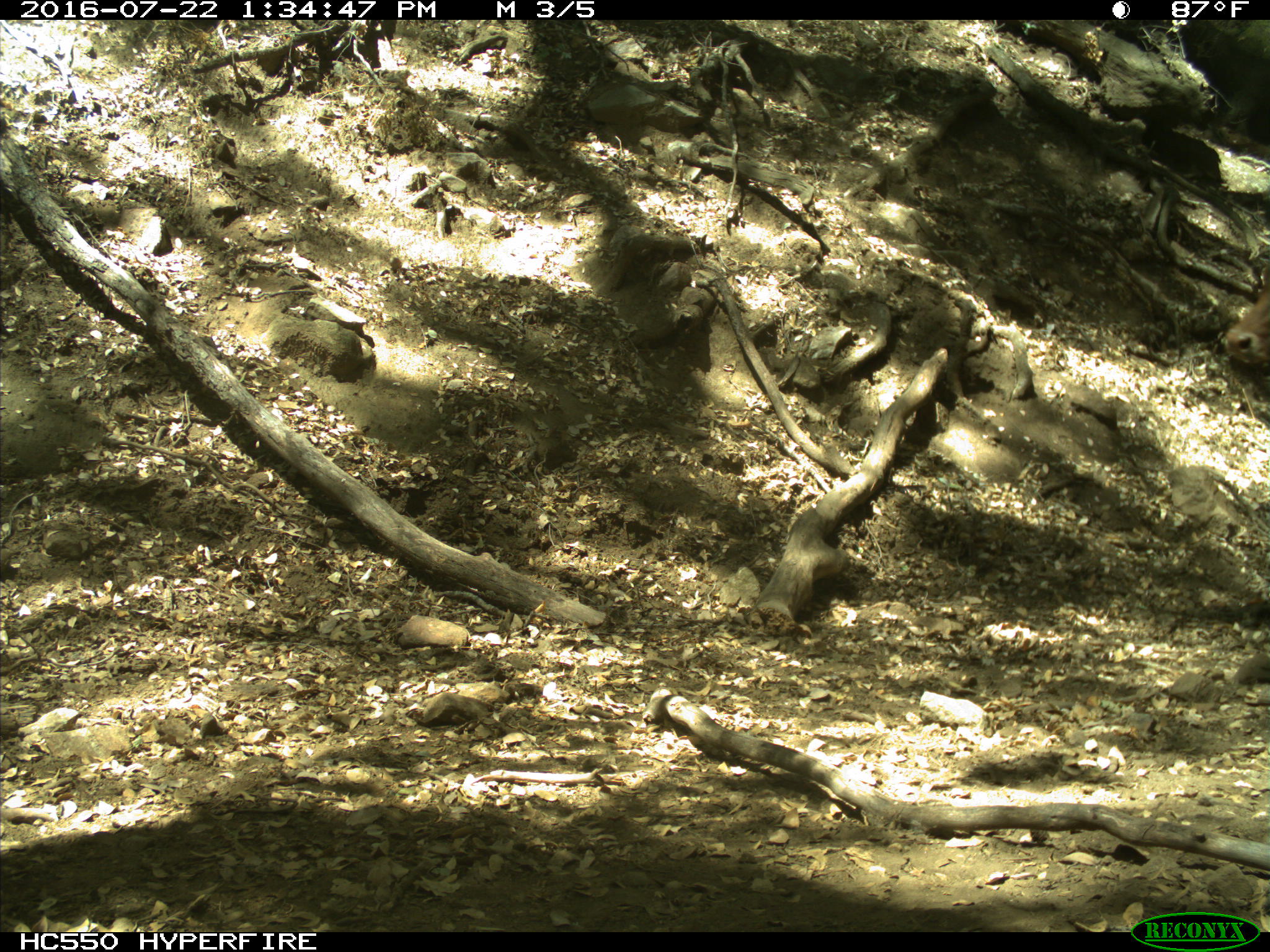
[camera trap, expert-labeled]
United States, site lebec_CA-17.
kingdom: Animalia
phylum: Chordata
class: Mammalia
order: Artiodactyla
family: Bovidae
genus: Bos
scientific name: Bos taurus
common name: domestic cow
Bos taurus (domestic cow).